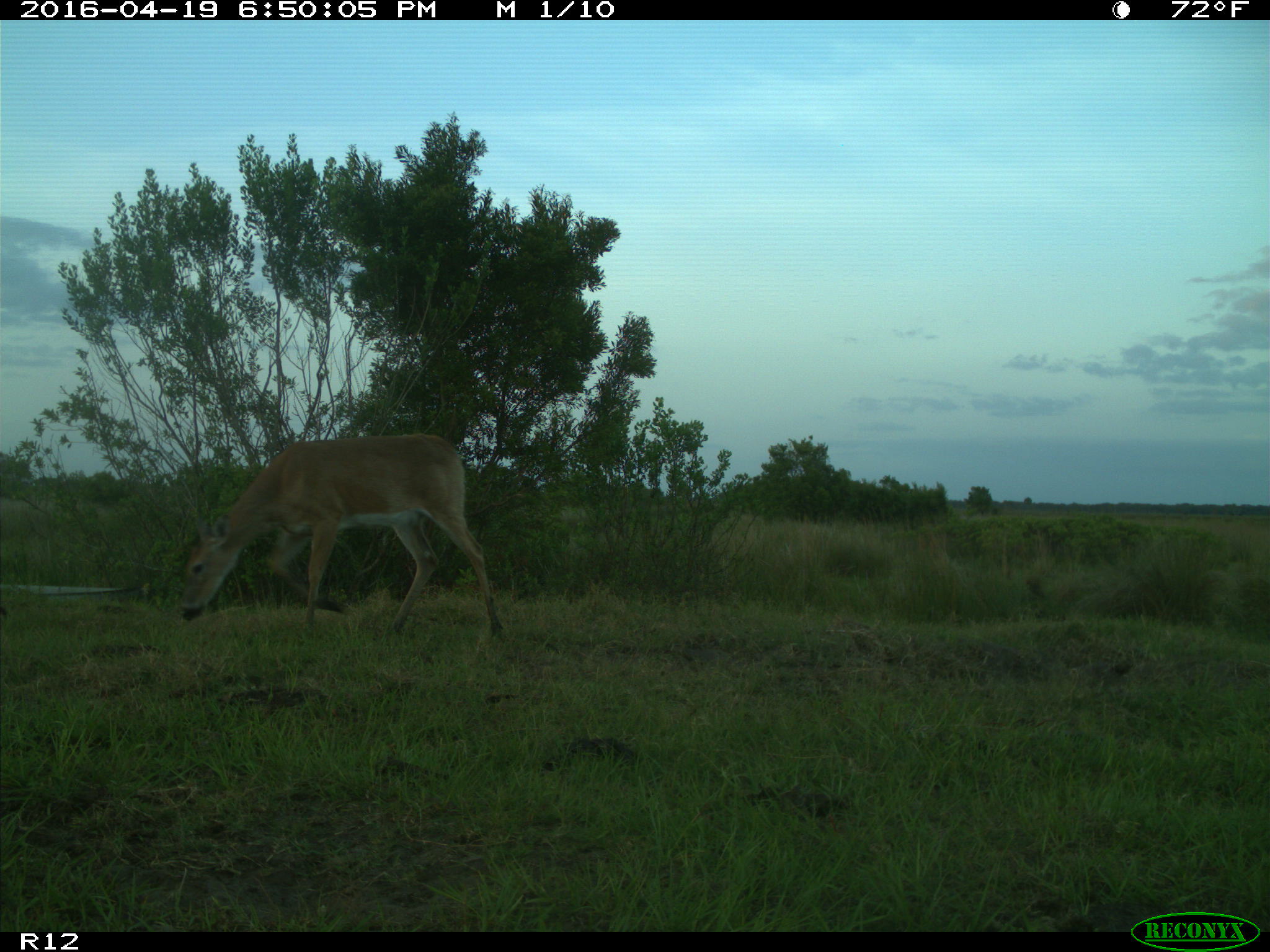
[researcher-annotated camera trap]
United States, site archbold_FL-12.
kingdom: Animalia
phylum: Chordata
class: Mammalia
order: Artiodactyla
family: Cervidae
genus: Odocoileus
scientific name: Odocoileus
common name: deer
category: unidentified deer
Unidentified deer (deer) (Odocoileus).